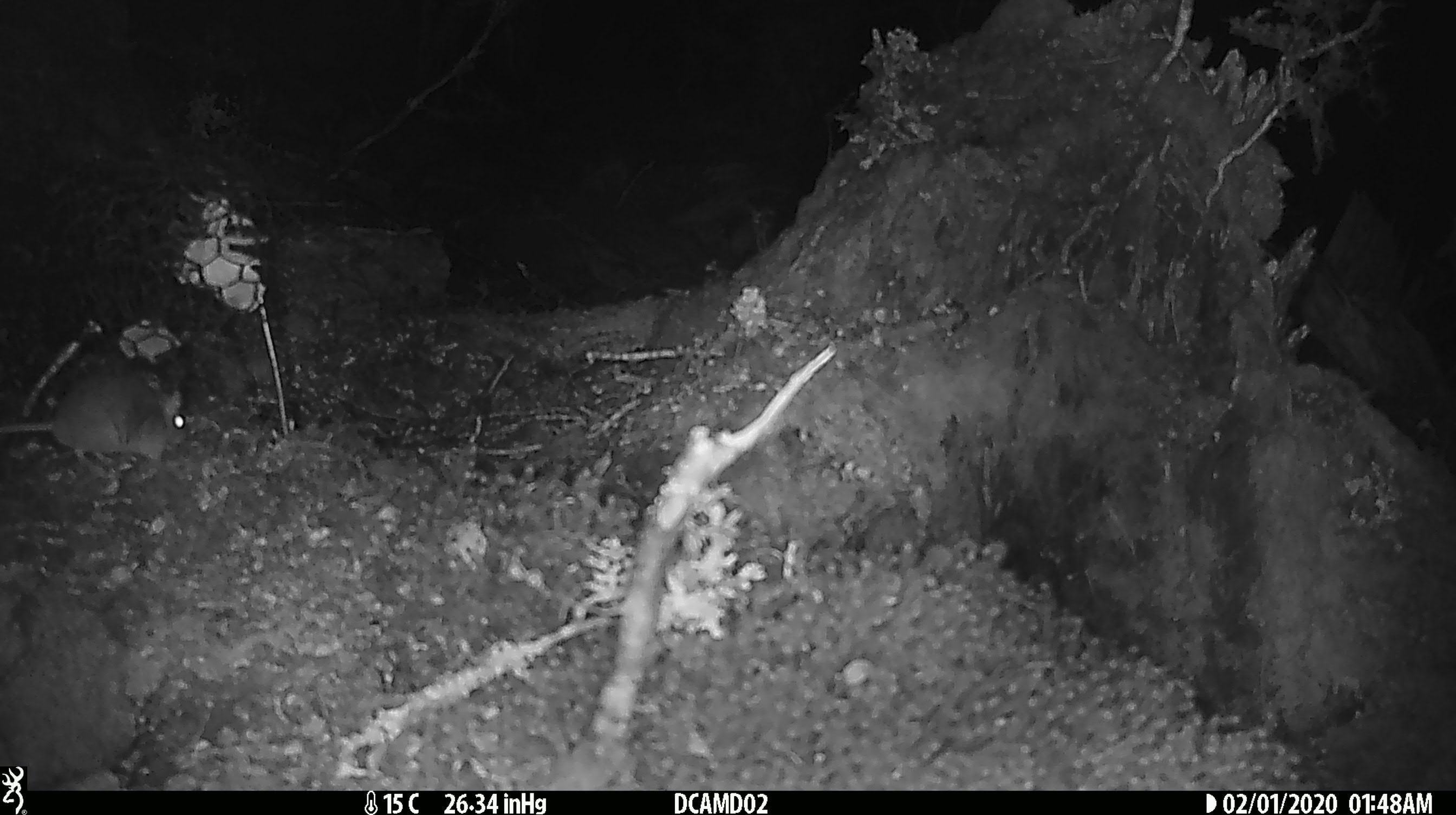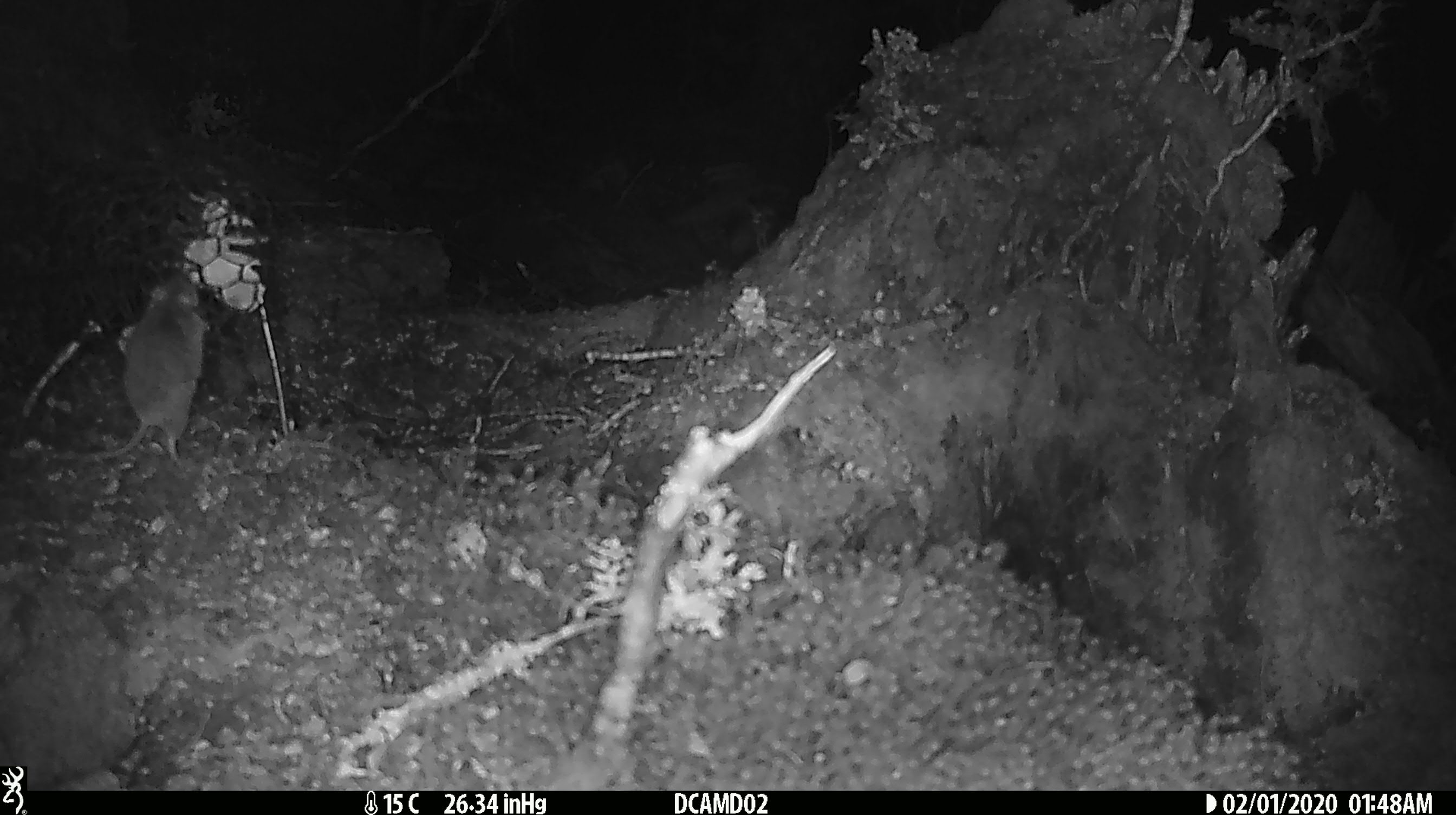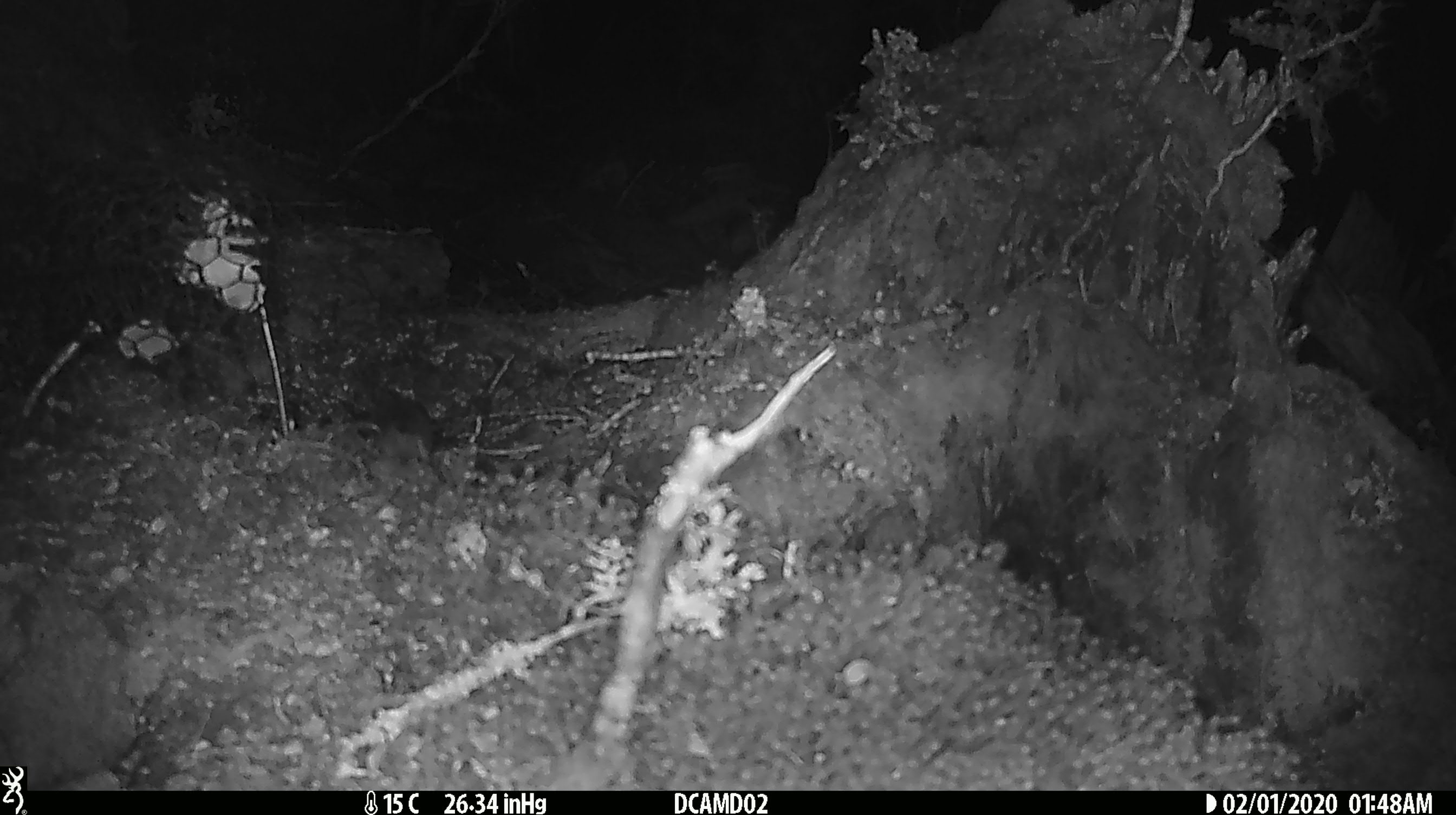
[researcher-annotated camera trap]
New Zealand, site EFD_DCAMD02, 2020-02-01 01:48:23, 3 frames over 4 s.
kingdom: Animalia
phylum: Chordata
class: Mammalia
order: Rodentia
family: Muridae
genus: Mus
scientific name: Mus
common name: mouse